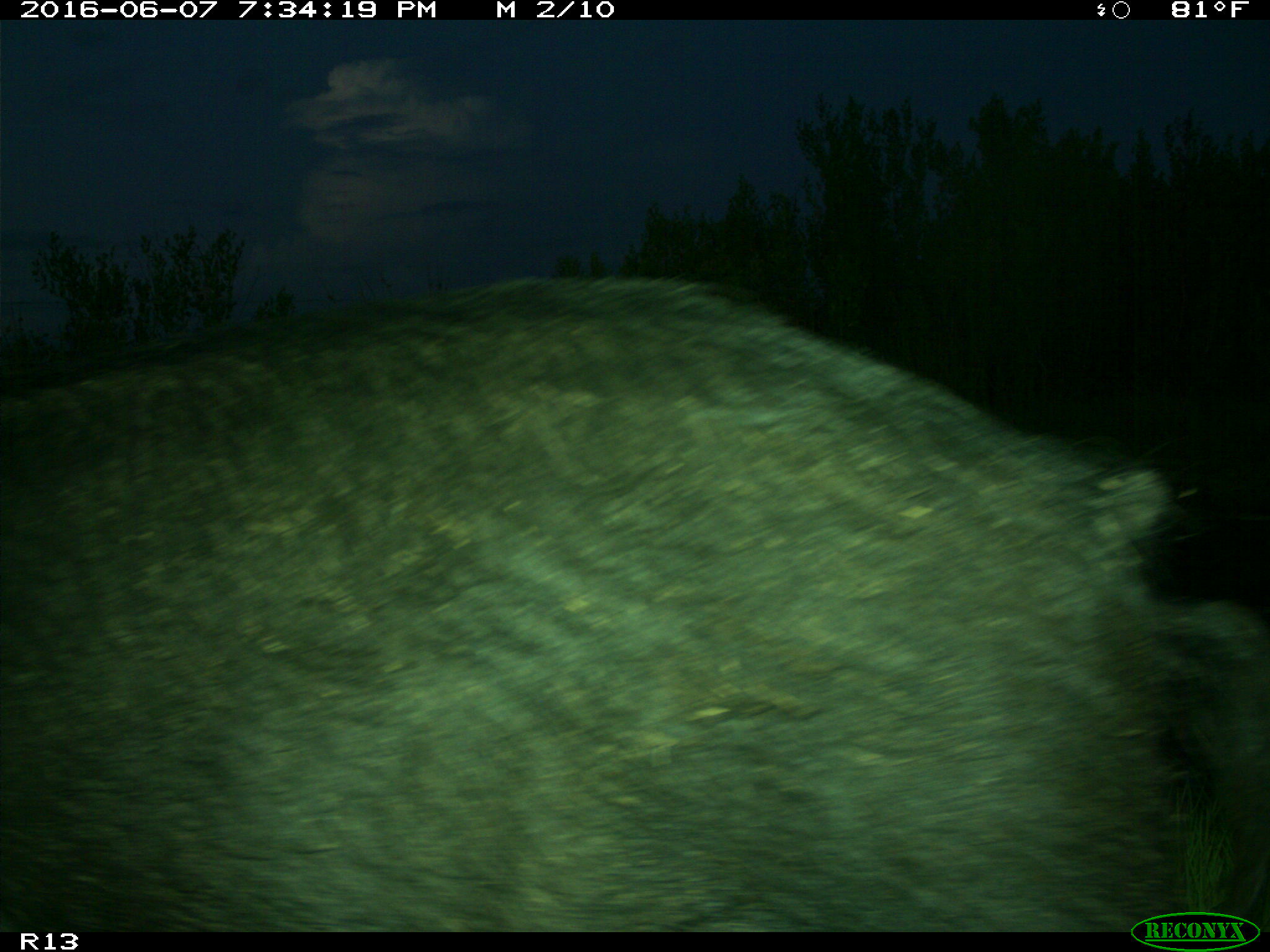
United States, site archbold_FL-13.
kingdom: Animalia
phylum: Chordata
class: Mammalia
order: Artiodactyla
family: Suidae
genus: Sus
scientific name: Sus scrofa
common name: wild boar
Sus scrofa (wild boar).